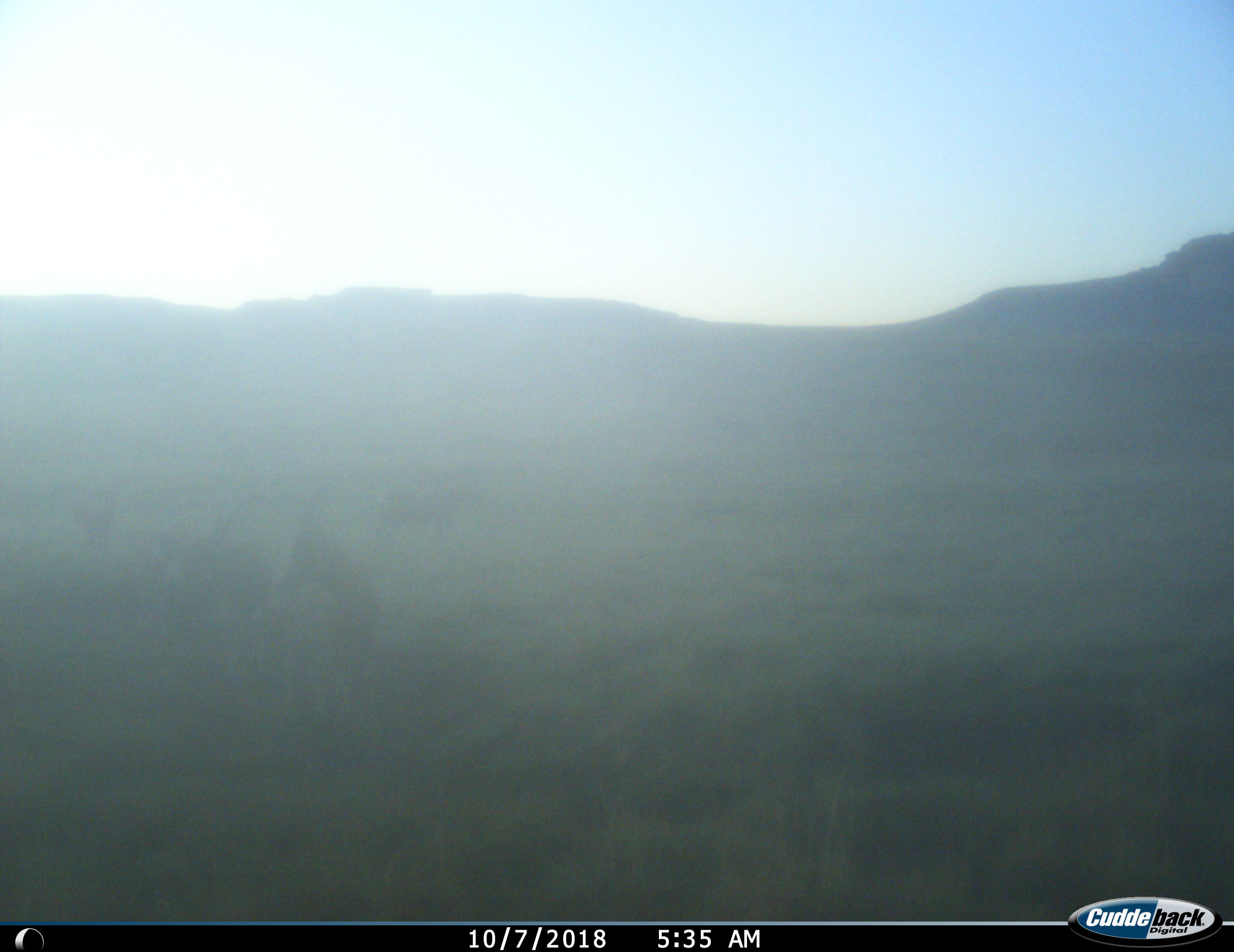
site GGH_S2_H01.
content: unidentified animal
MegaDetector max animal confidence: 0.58